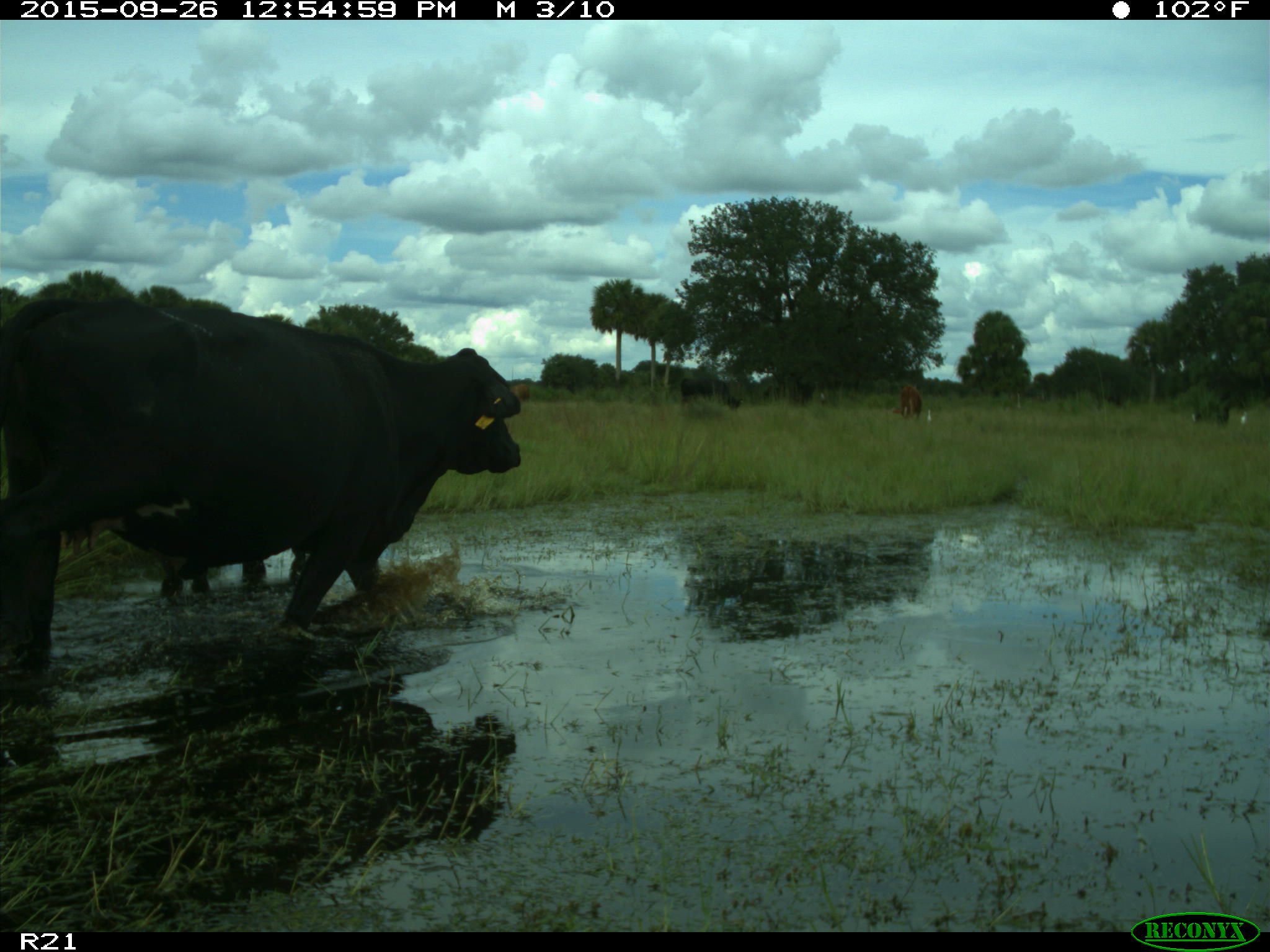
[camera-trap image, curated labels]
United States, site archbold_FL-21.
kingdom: Animalia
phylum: Chordata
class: Mammalia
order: Artiodactyla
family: Bovidae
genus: Bos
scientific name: Bos taurus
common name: domestic cow